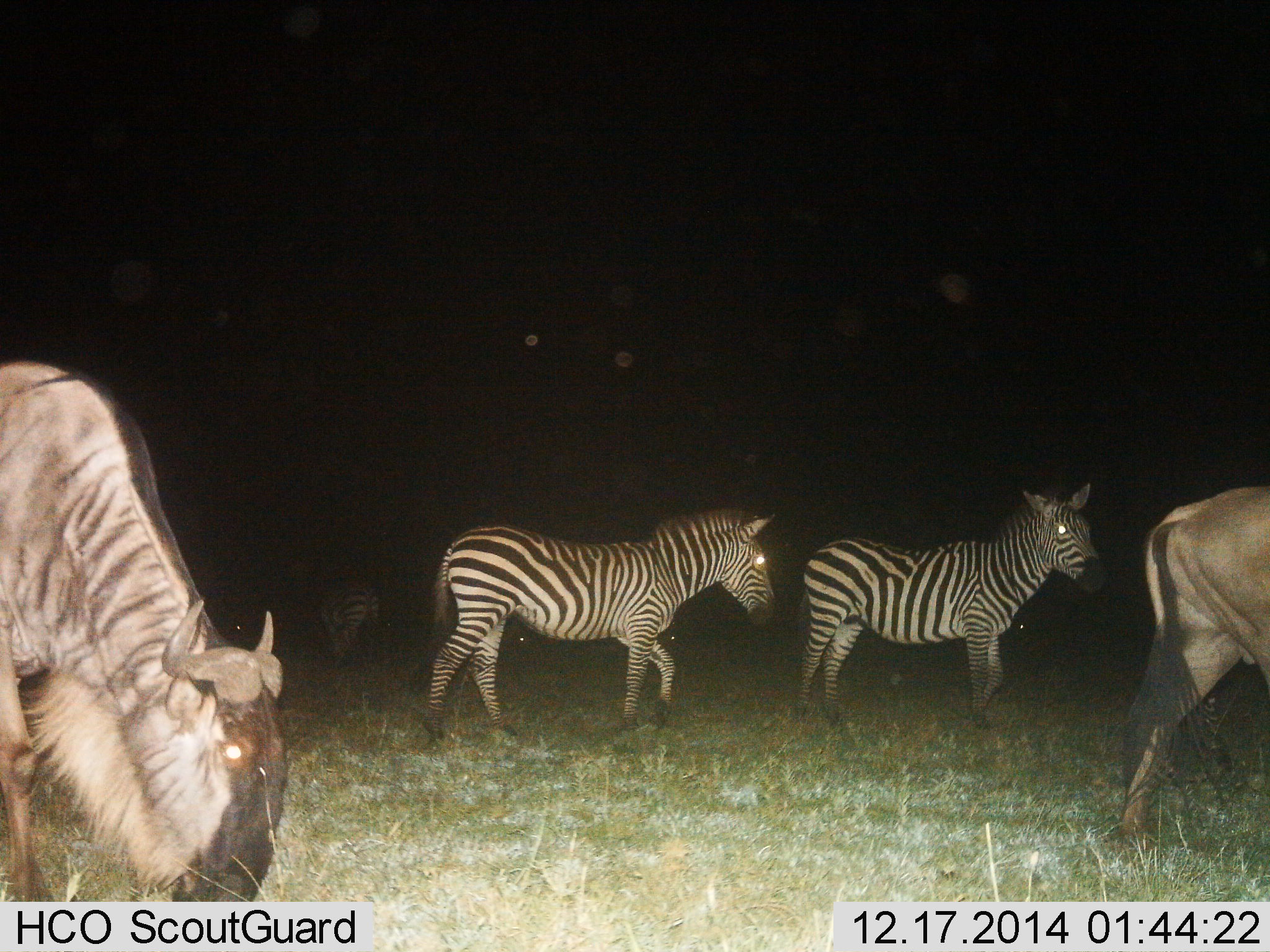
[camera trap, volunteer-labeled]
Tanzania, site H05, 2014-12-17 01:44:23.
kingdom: Animalia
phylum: Chordata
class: Mammalia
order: Artiodactyla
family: Bovidae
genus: Connochaetes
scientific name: Connochaetes taurinus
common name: blue wildebeest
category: wildebeest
Wildebeest (blue wildebeest) (Connochaetes taurinus), count 2. Behavior (volunteer vote fractions): standing 30%, resting 0%, moving 50%, interacting 0%. Young present (vote fraction): 0%. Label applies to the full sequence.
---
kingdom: Animalia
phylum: Chordata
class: Mammalia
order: Perissodactyla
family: Equidae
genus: Equus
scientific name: Equus quagga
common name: plains zebra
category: zebra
Zebra (plains zebra) (Equus quagga), count 2. Behavior (volunteer vote fractions): standing 70%, resting 0%, moving 40%, interacting 0%. Young present (vote fraction): 0%. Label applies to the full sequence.